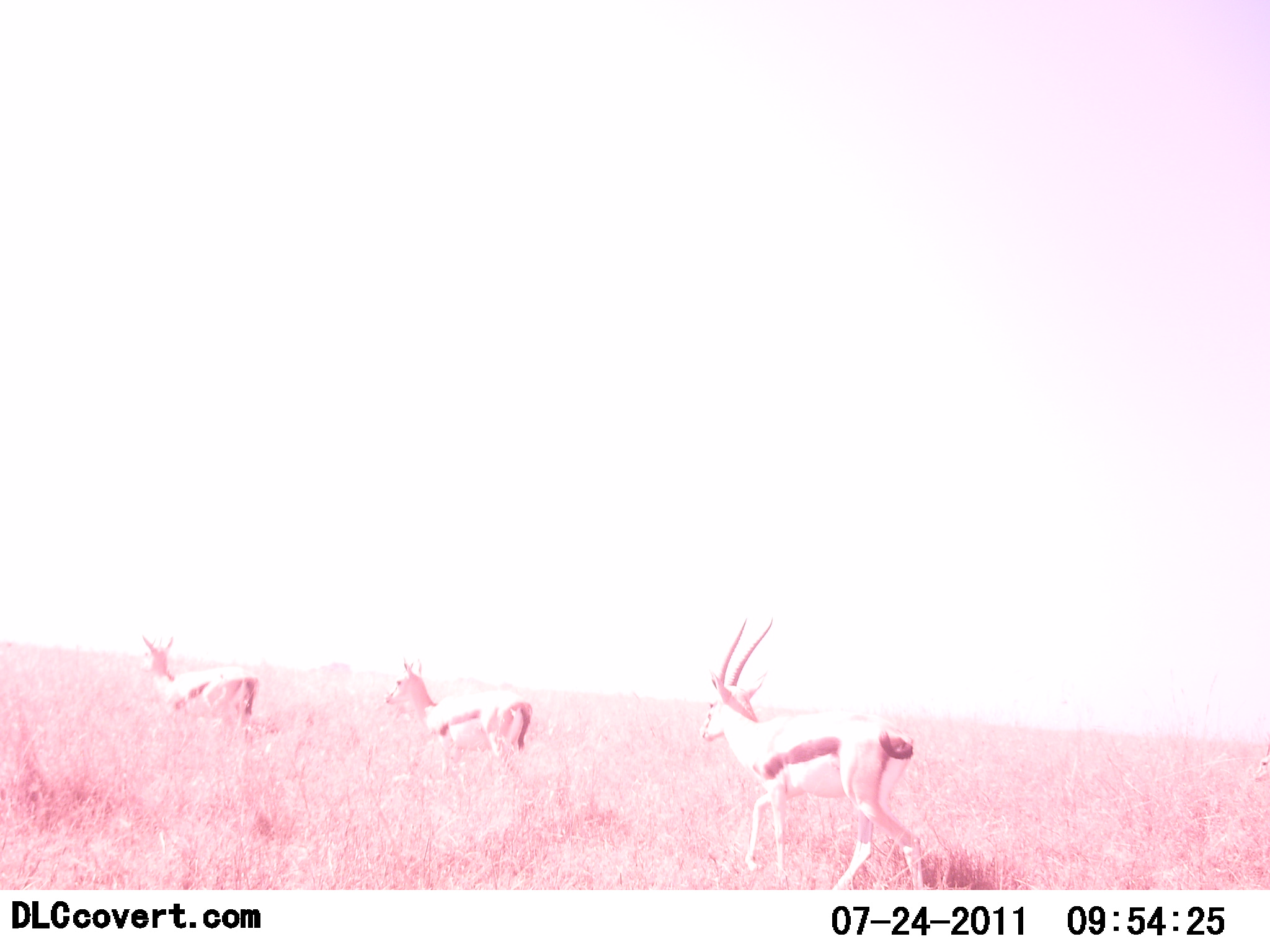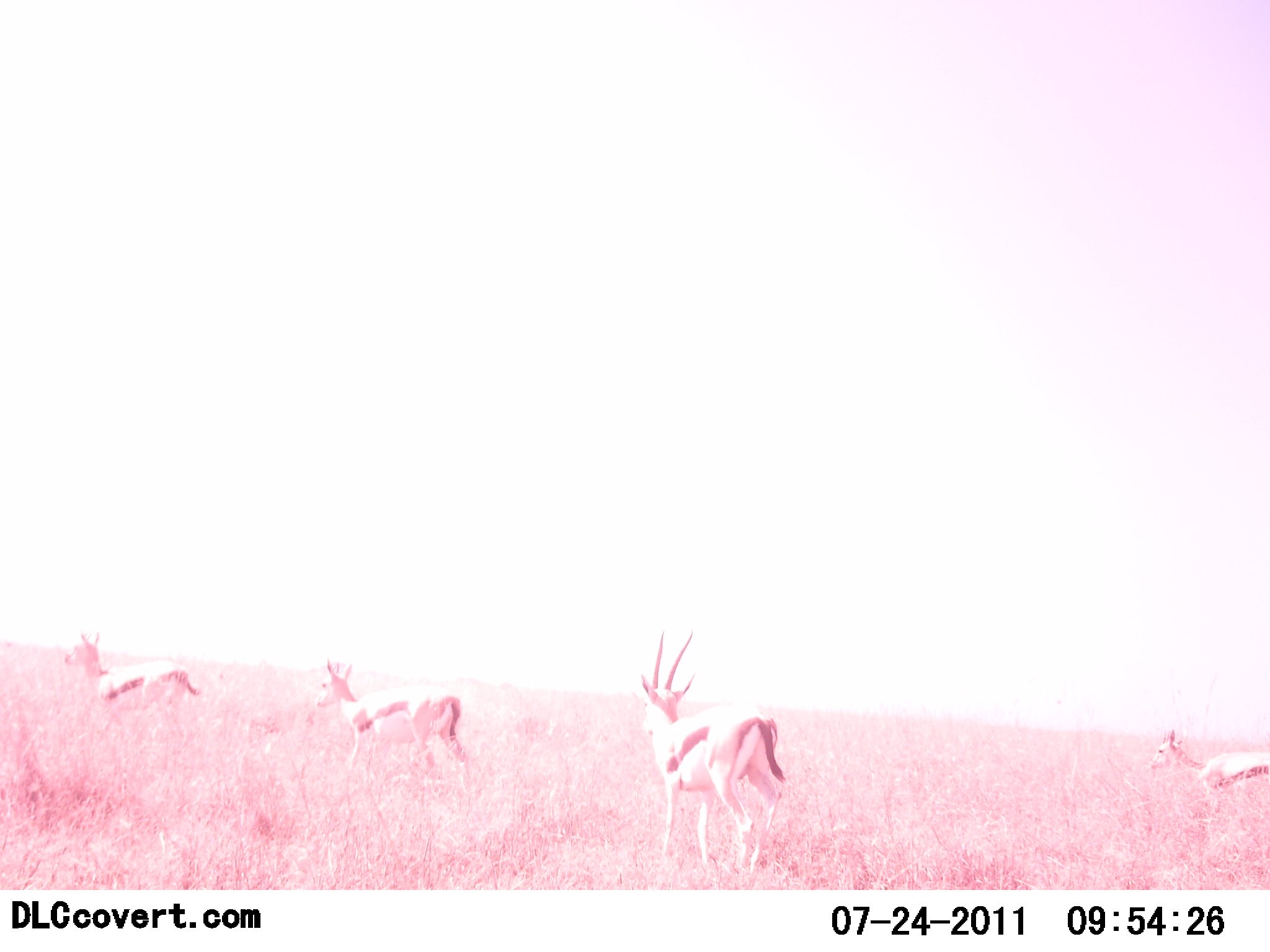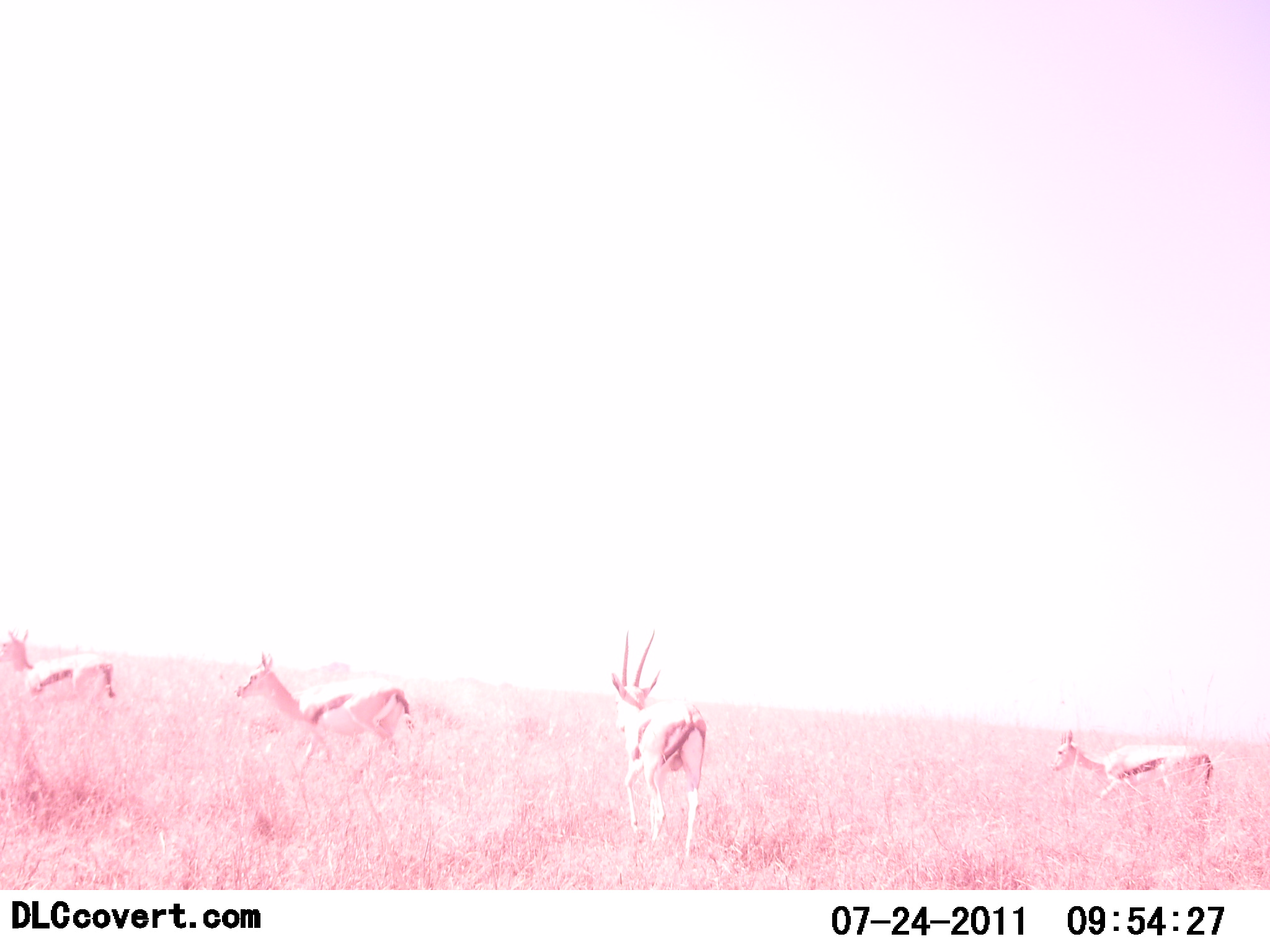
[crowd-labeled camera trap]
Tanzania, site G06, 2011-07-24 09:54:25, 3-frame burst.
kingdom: Animalia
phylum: Chordata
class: Mammalia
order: Artiodactyla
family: Bovidae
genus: Eudorcas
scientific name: Eudorcas thomsonii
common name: thomson's gazelle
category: gazellethomsons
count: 4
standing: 0%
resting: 0%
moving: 100%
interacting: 0%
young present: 0%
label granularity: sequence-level